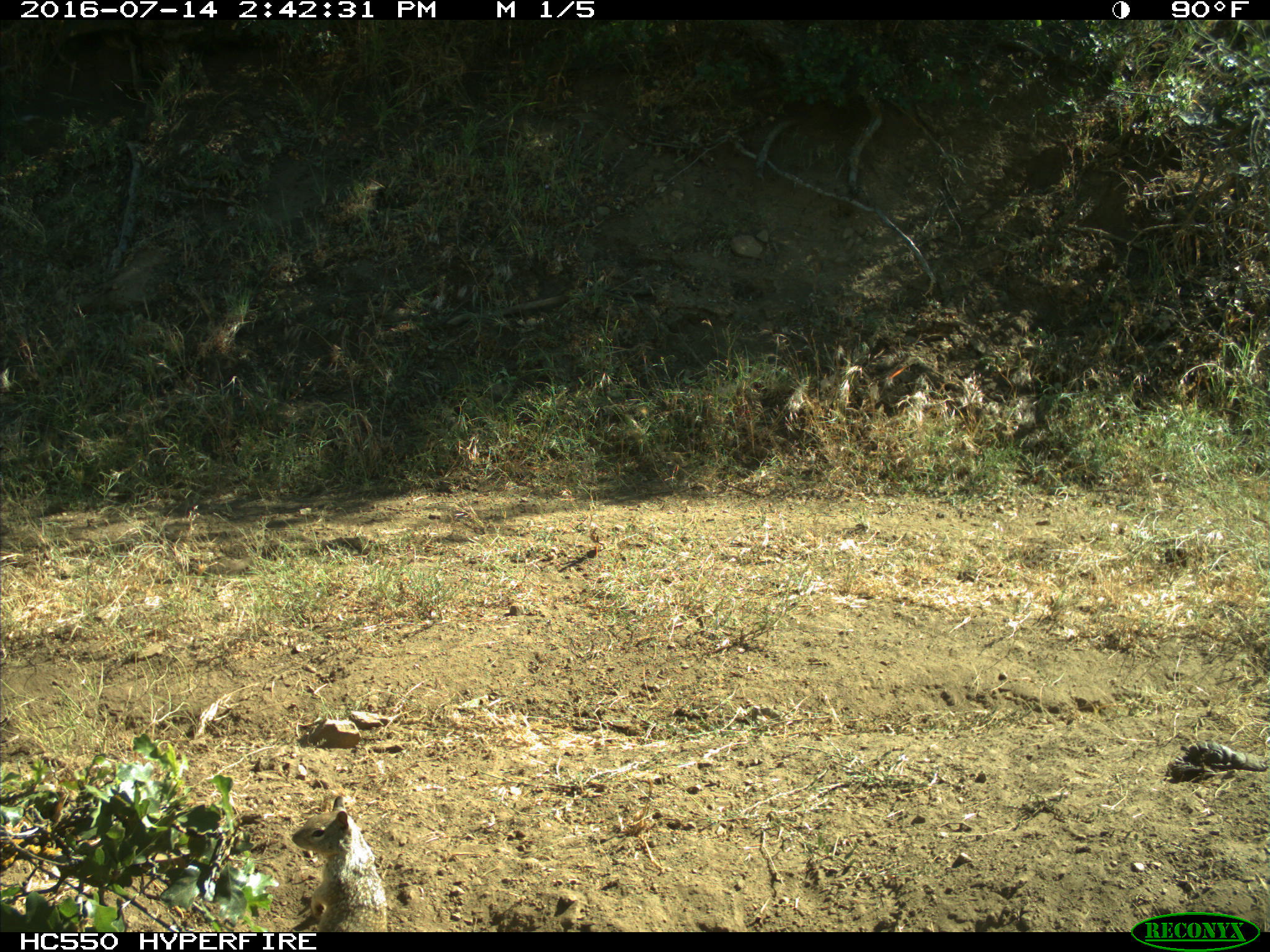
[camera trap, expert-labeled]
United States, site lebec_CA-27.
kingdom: Animalia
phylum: Chordata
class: Mammalia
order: Rodentia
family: Sciuridae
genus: Otospermophilus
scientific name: Otospermophilus beecheyi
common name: california ground squirrel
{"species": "Otospermophilus beecheyi (california ground squirrel)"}